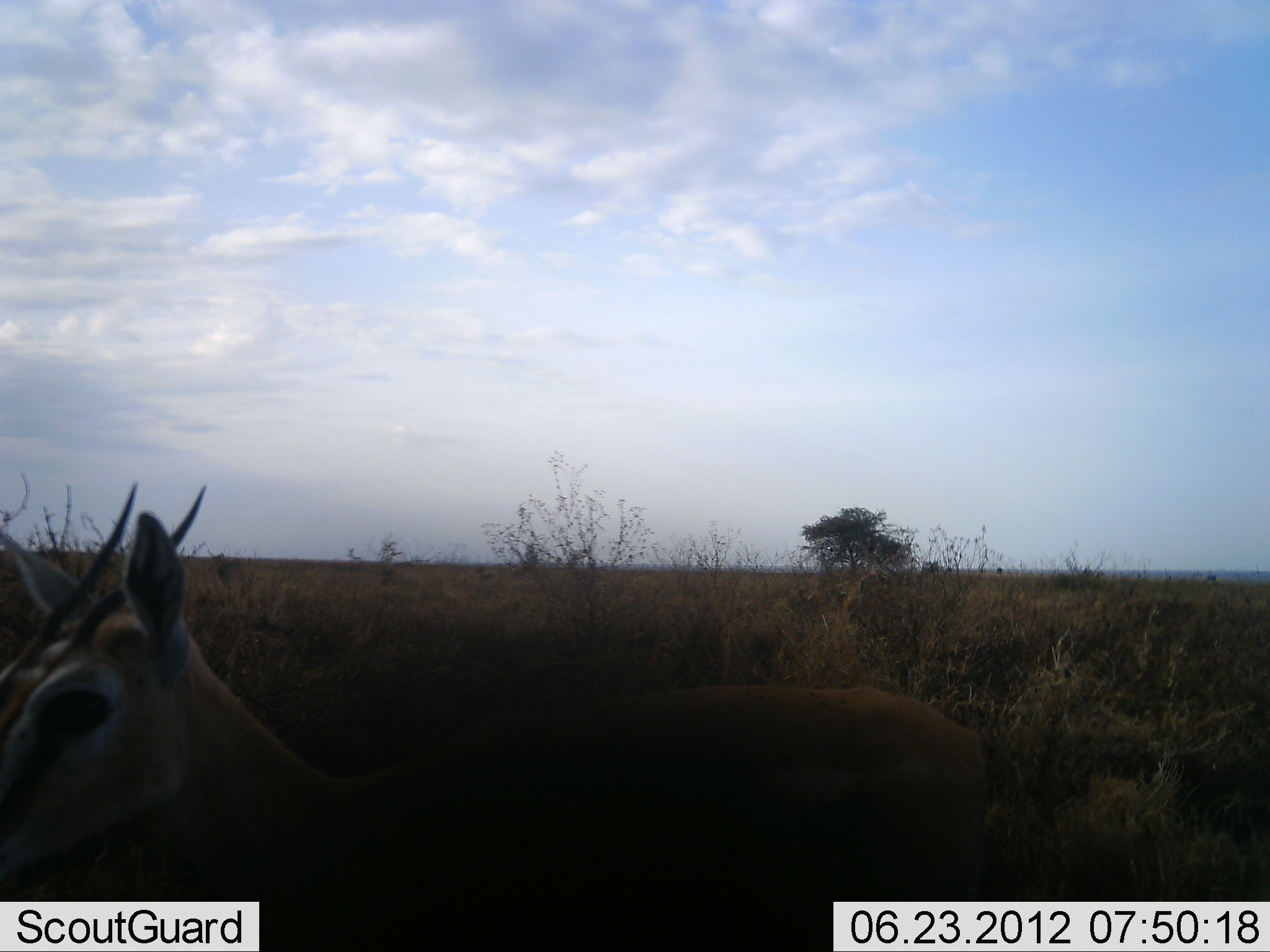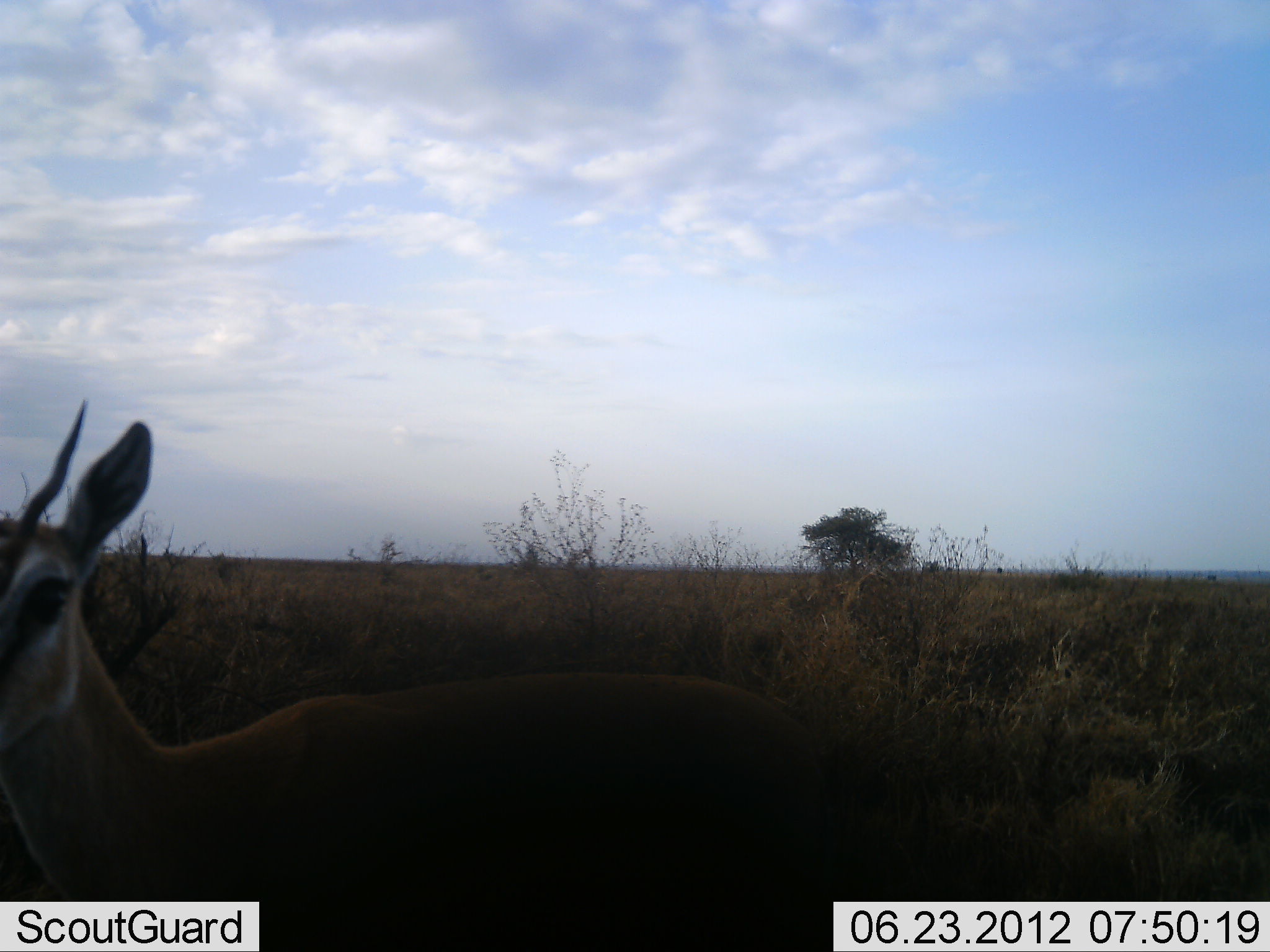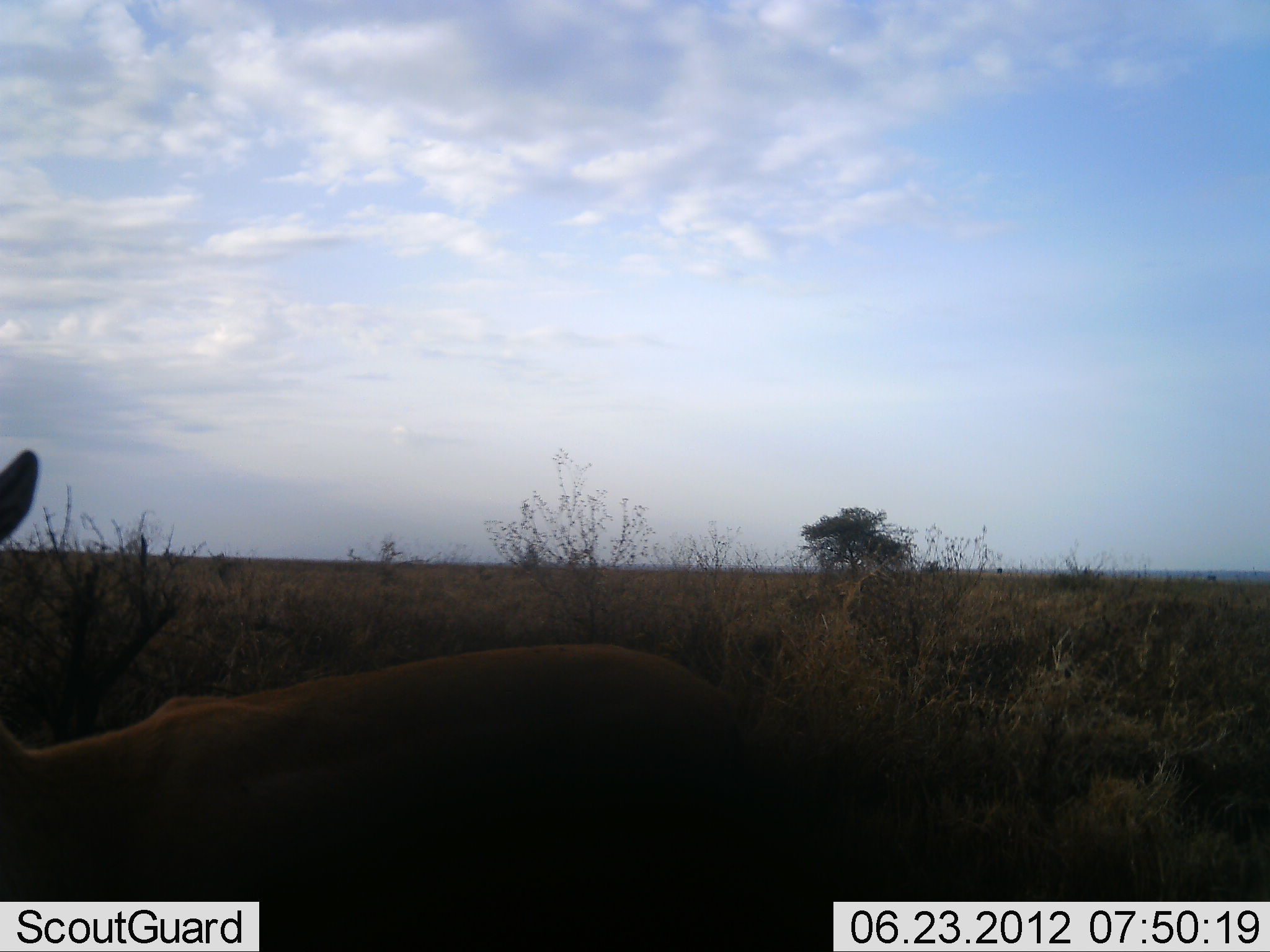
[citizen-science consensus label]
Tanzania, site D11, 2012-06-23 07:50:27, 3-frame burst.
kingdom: Animalia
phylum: Chordata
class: Mammalia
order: Artiodactyla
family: Bovidae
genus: Nanger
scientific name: Nanger granti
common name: grant's gazelle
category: gazellegrants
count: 1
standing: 60%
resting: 0%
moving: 70%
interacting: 0%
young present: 0%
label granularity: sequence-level